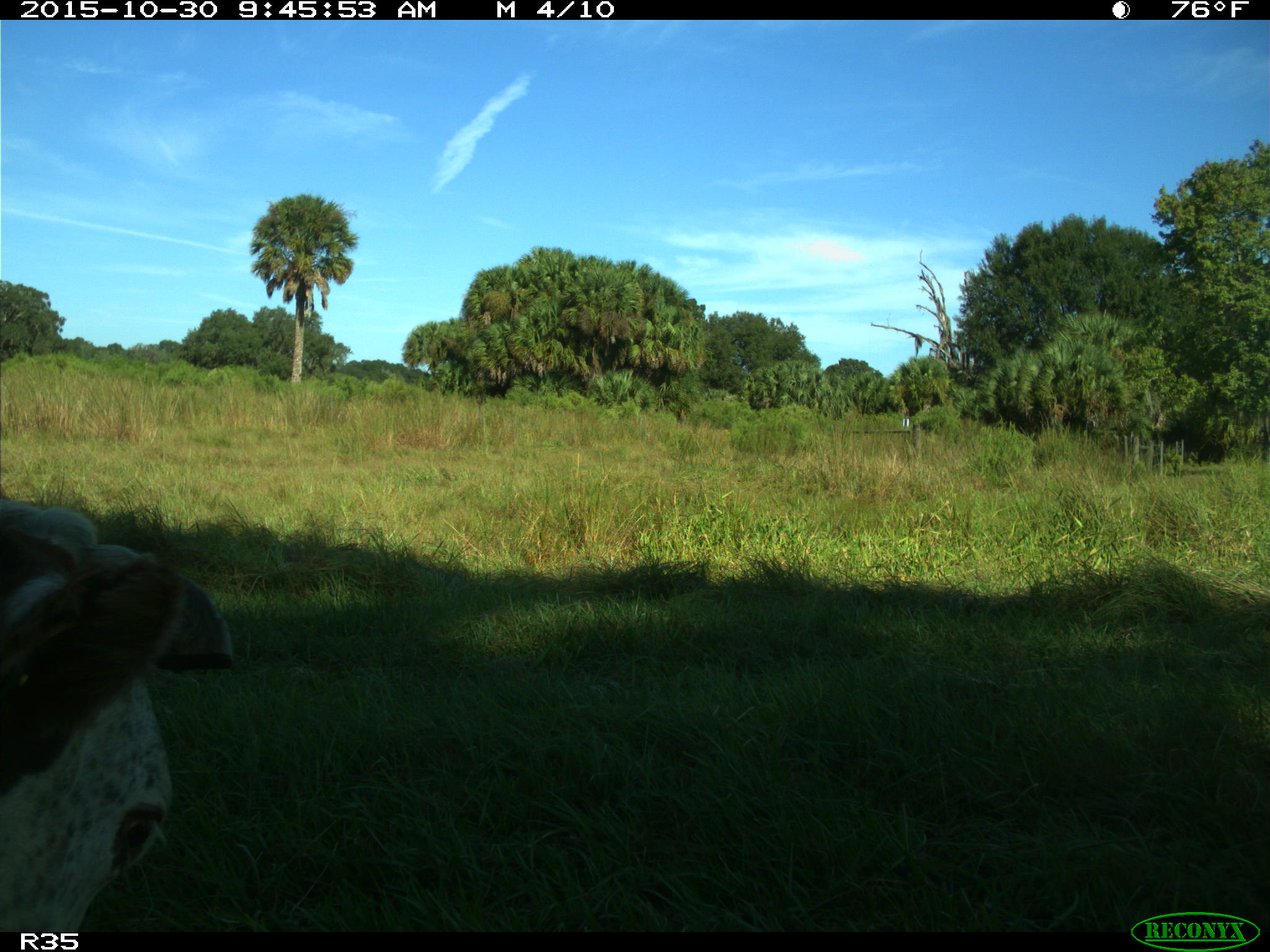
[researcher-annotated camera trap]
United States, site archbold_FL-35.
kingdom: Animalia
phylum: Chordata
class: Mammalia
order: Artiodactyla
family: Bovidae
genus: Bos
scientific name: Bos taurus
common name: domestic cow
Bos taurus (domestic cow).